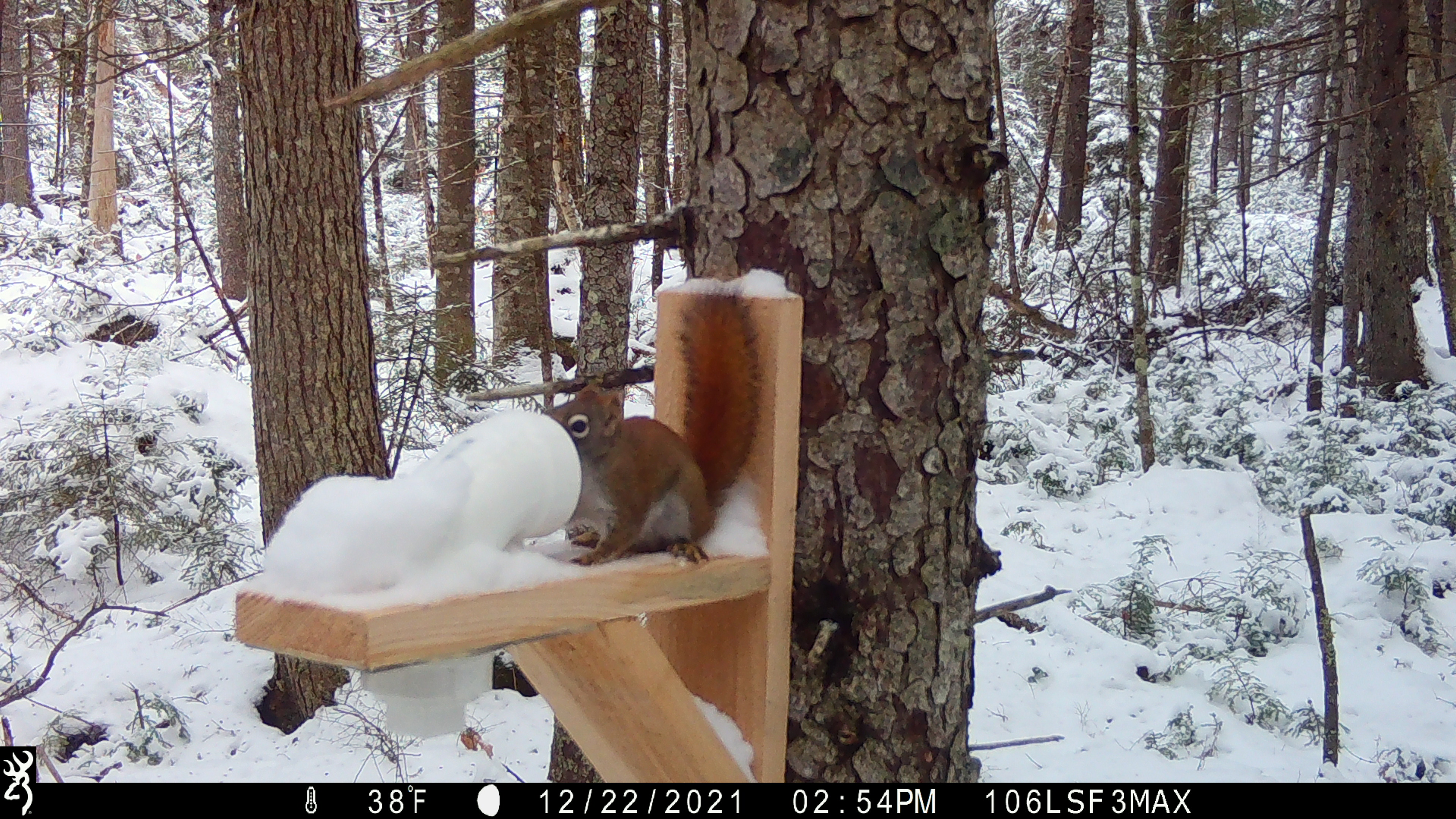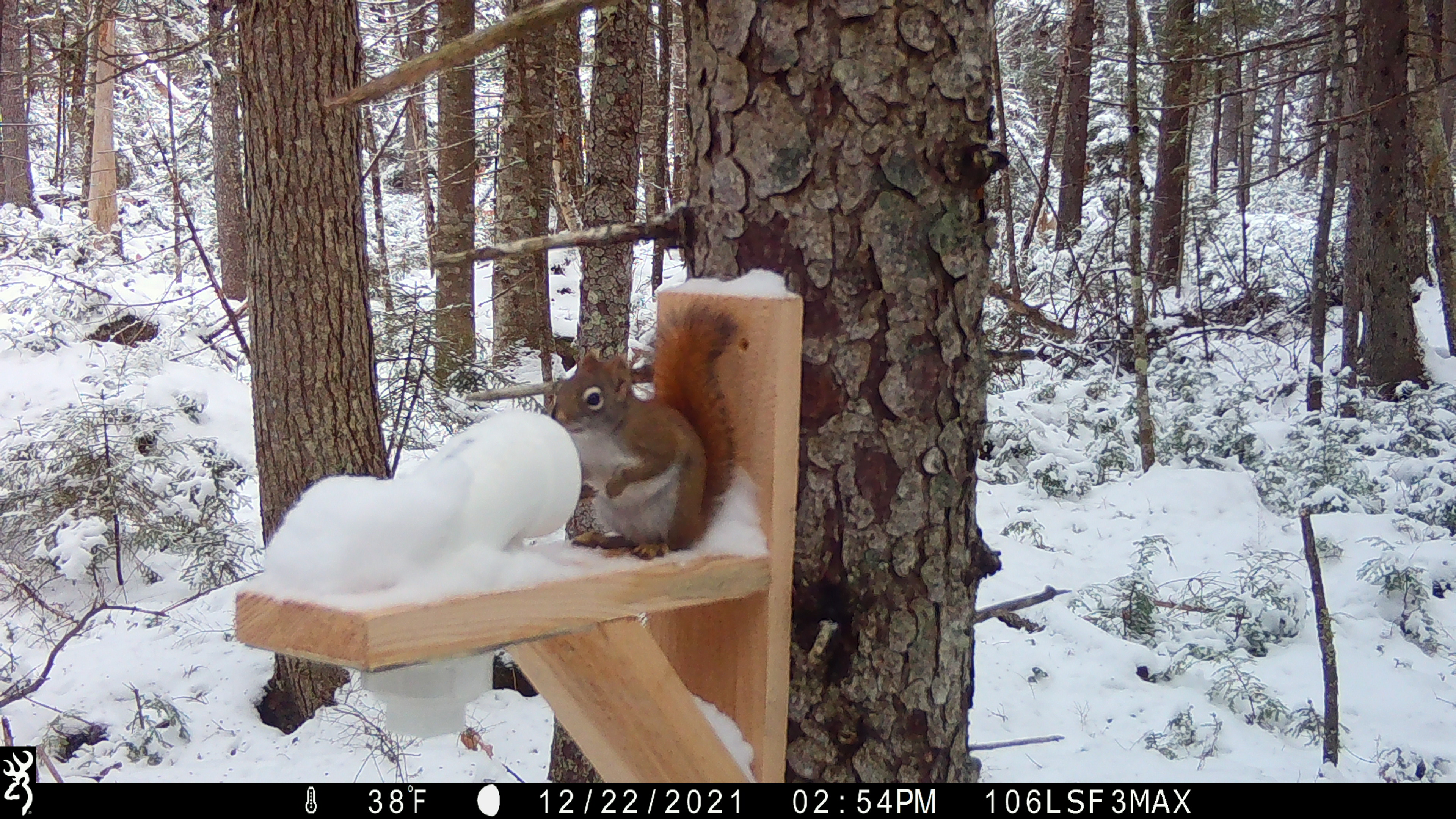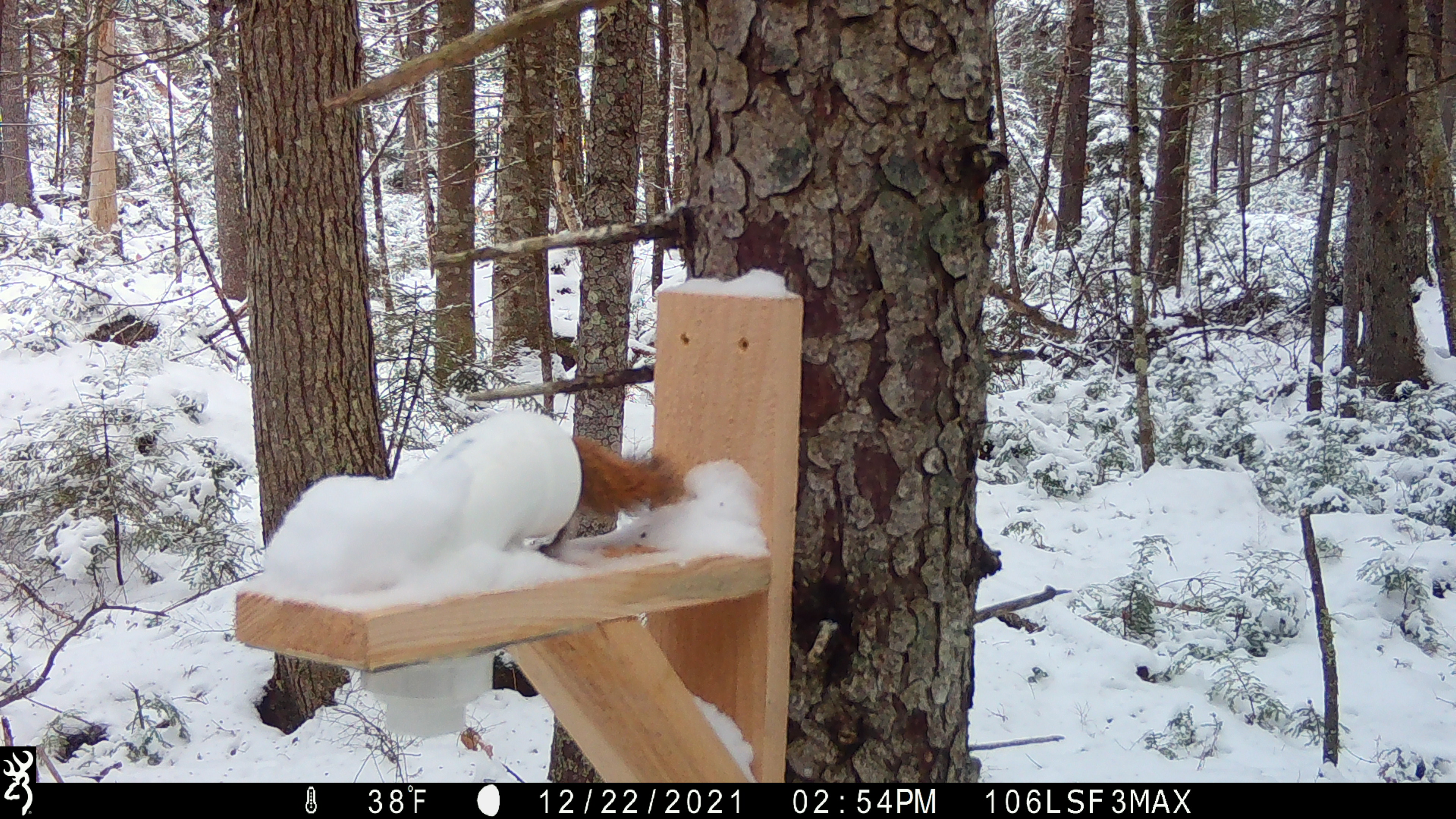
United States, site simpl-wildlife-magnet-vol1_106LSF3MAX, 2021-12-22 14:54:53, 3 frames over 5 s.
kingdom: Animalia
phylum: Chordata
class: Mammalia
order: Rodentia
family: Sciuridae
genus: Tamiasciurus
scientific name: Tamiasciurus hudsonicus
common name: red squirrel